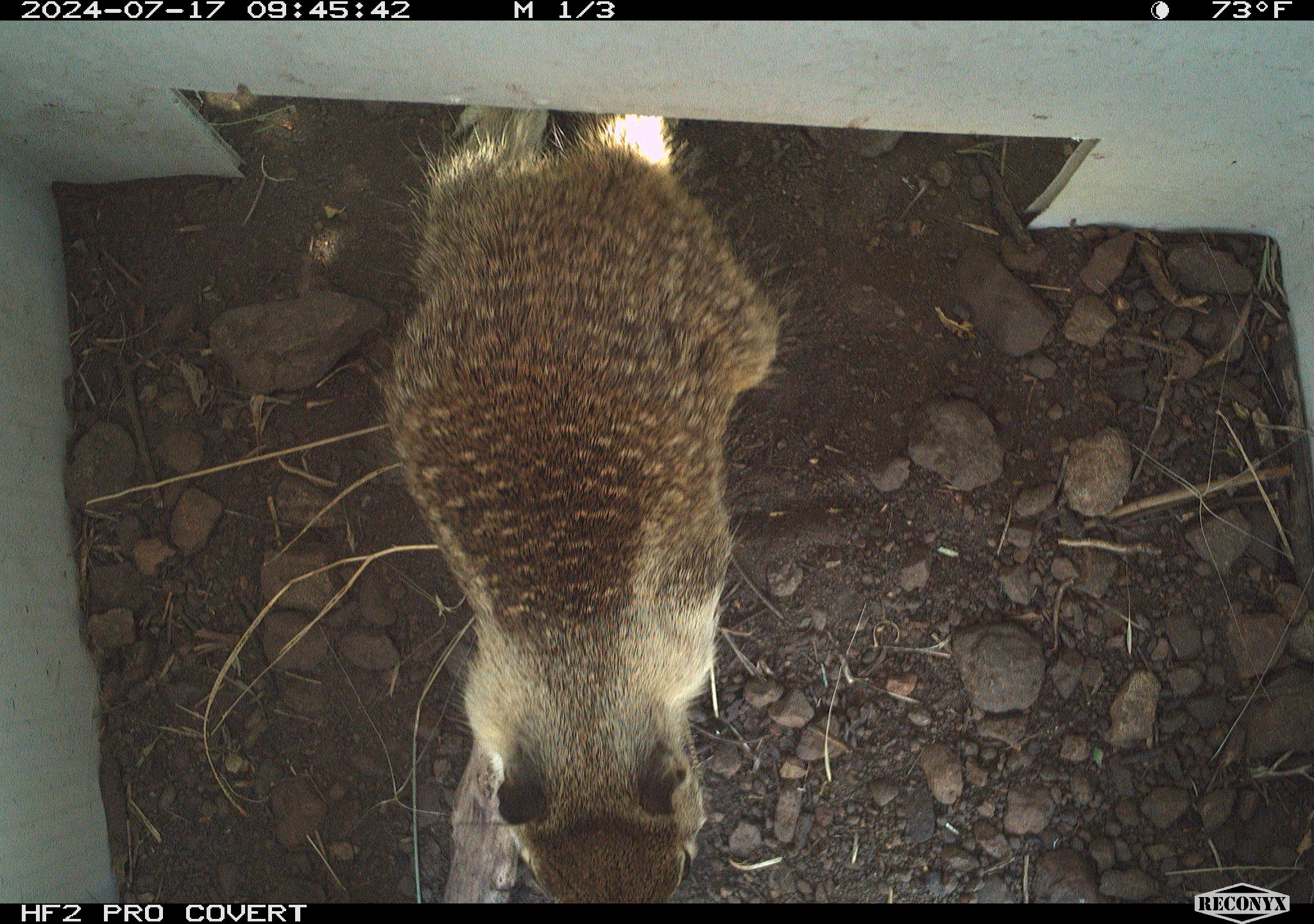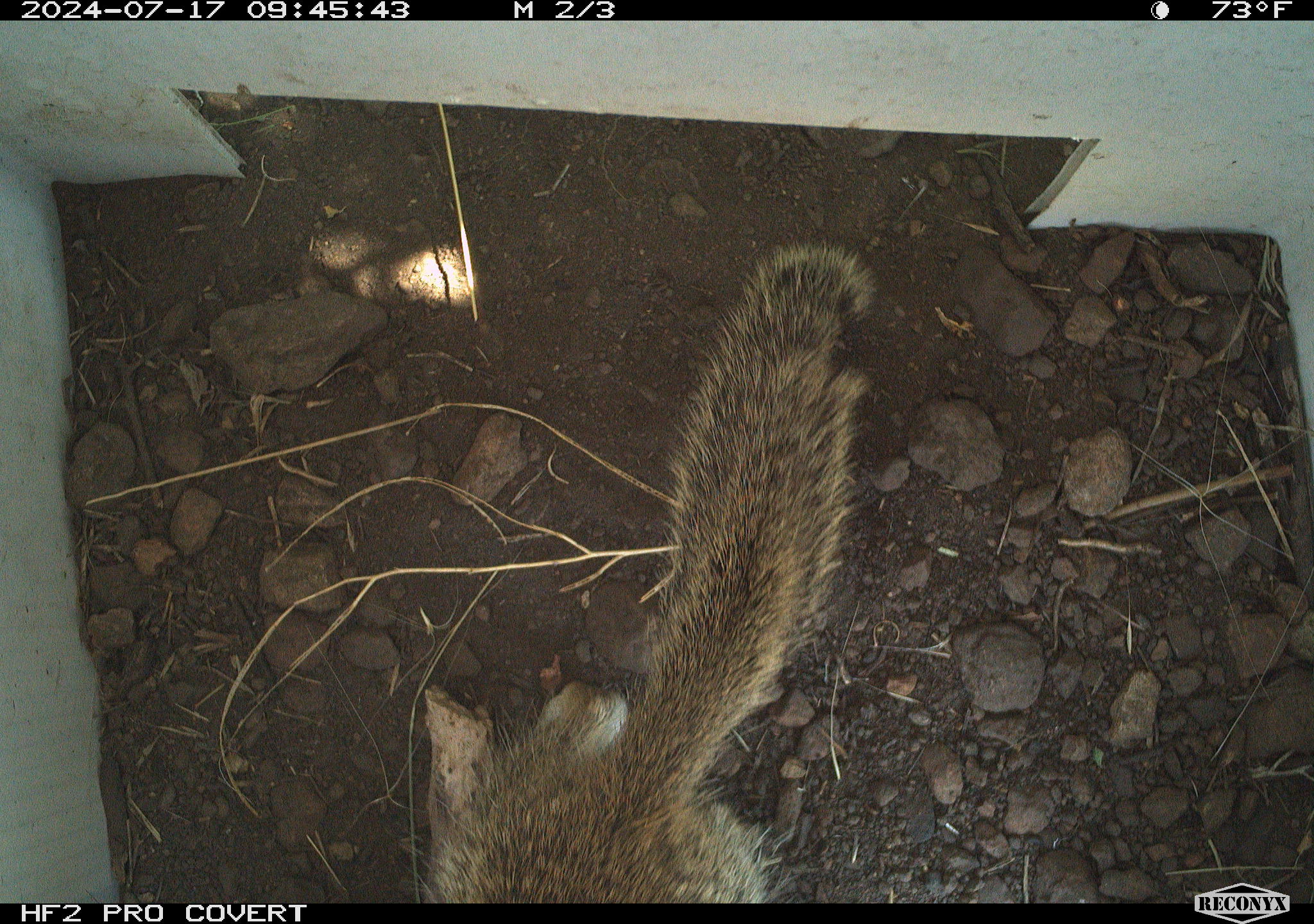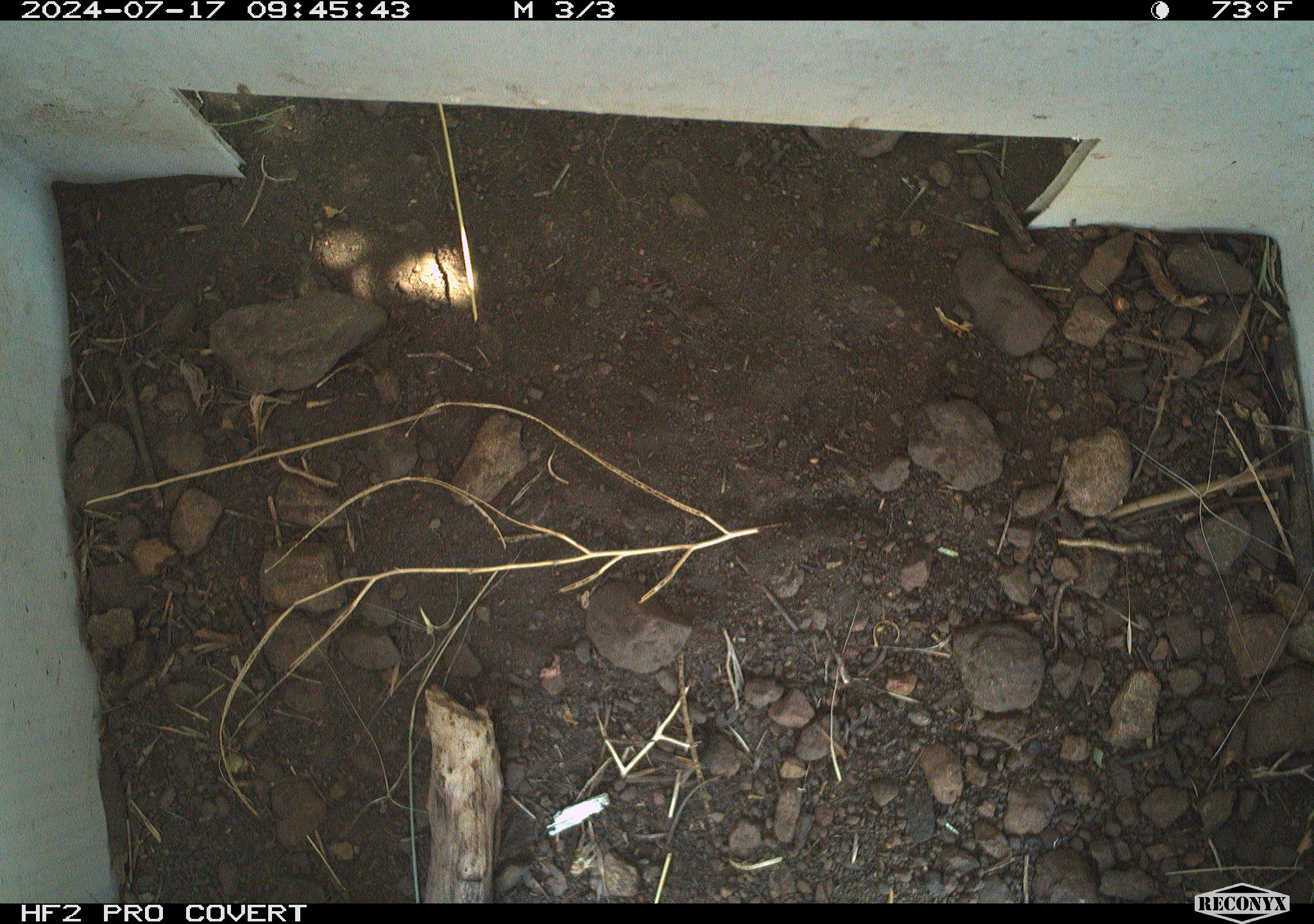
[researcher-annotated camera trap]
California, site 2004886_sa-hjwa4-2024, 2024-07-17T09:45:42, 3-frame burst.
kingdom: Animalia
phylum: Chordata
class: Mammalia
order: Rodentia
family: Sciuridae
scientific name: Sciuridae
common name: squirrels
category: sciuridae family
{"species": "sciuridae family (squirrels) (Sciuridae)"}